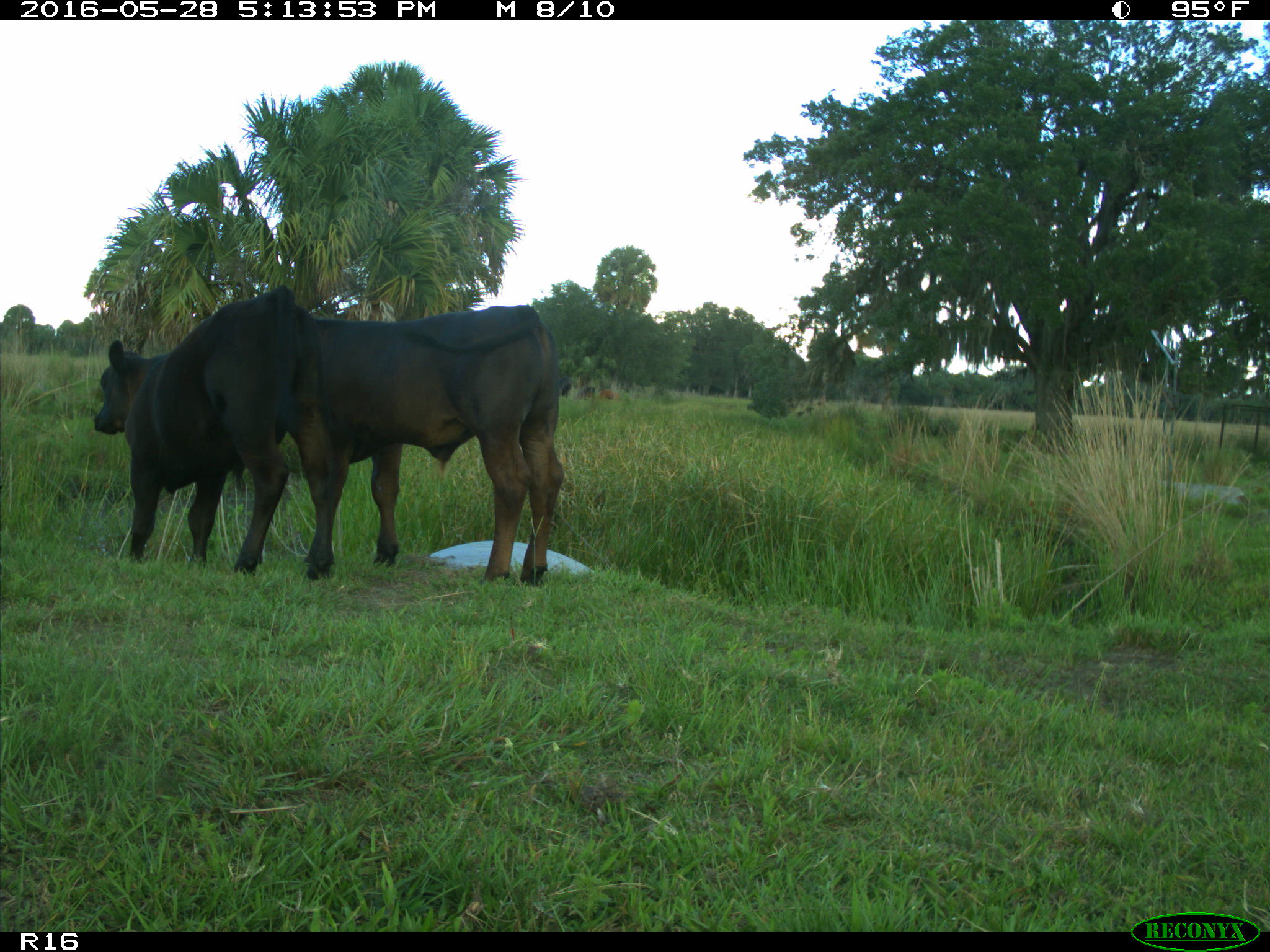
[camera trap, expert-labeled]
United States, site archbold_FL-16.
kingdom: Animalia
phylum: Chordata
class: Mammalia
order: Artiodactyla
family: Bovidae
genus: Bos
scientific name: Bos taurus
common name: domestic cow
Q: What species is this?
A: Bos taurus (domestic cow).